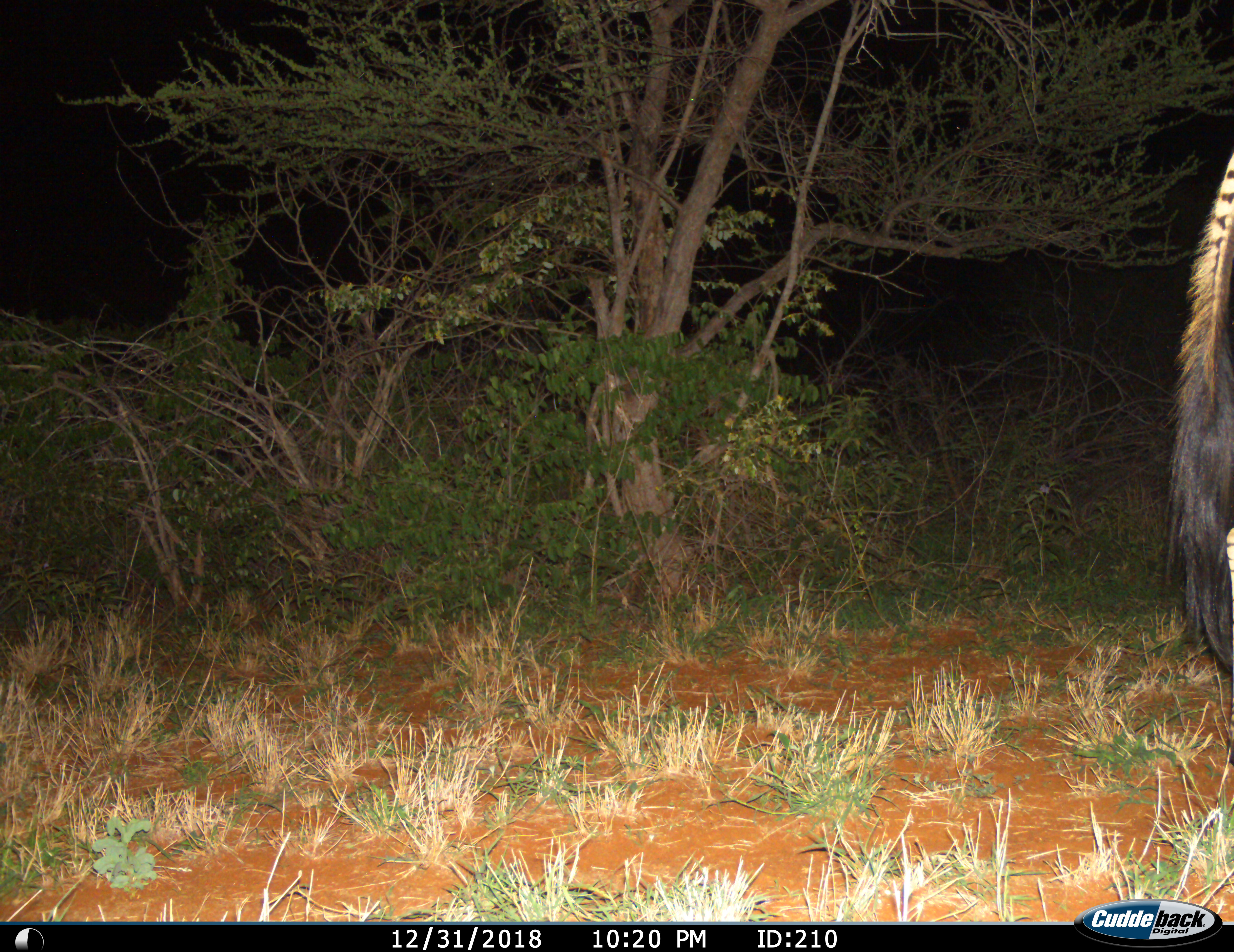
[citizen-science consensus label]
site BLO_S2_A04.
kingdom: Animalia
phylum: Chordata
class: Mammalia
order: Perissodactyla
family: Equidae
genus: Equus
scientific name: Equus quagga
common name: plains zebra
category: zebraplains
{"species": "zebraplains (plains zebra) (Equus quagga)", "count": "1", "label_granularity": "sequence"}